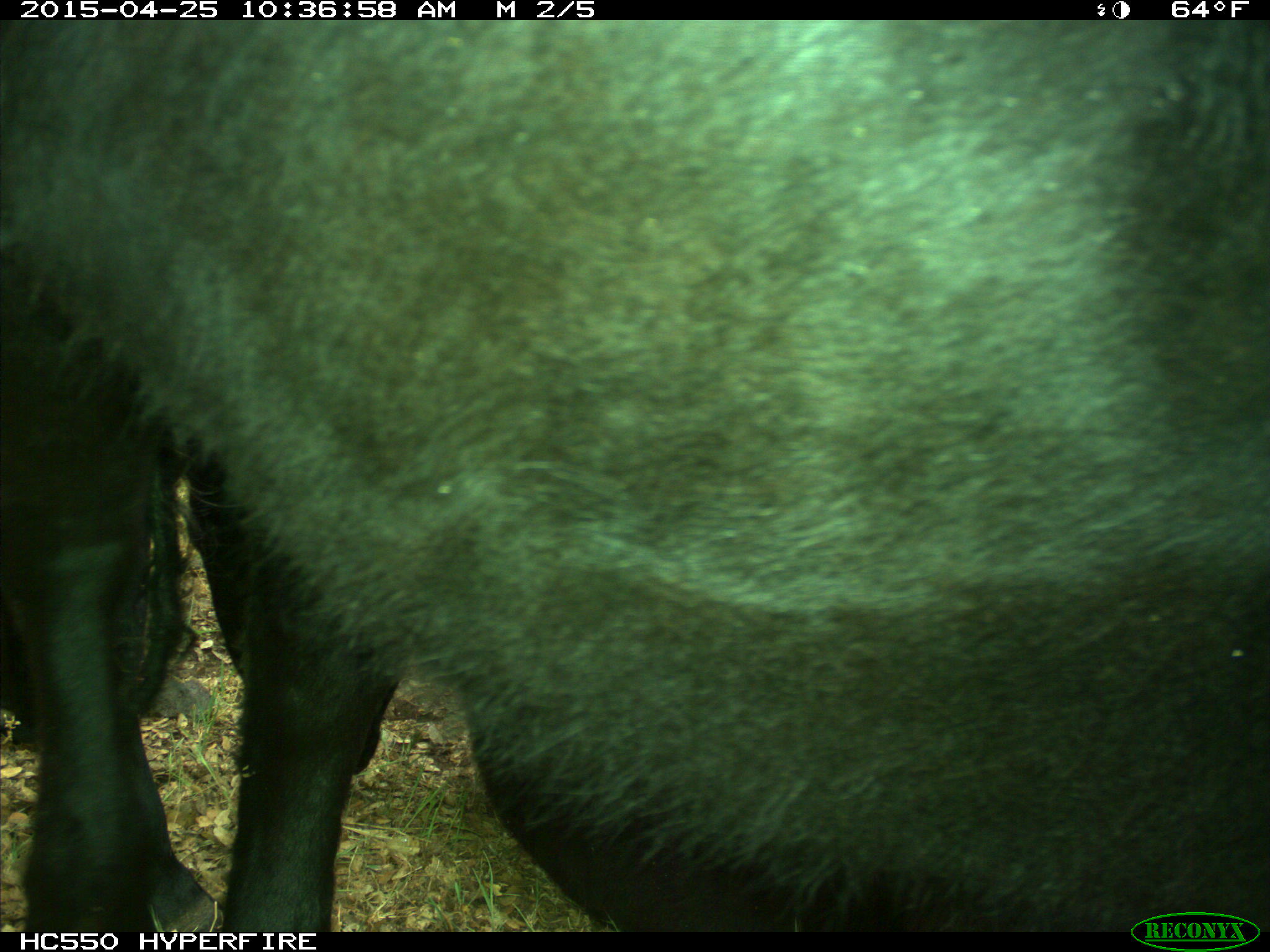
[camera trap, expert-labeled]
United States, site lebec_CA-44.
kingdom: Animalia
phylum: Chordata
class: Mammalia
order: Artiodactyla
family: Suidae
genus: Sus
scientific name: Sus scrofa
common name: wild boar